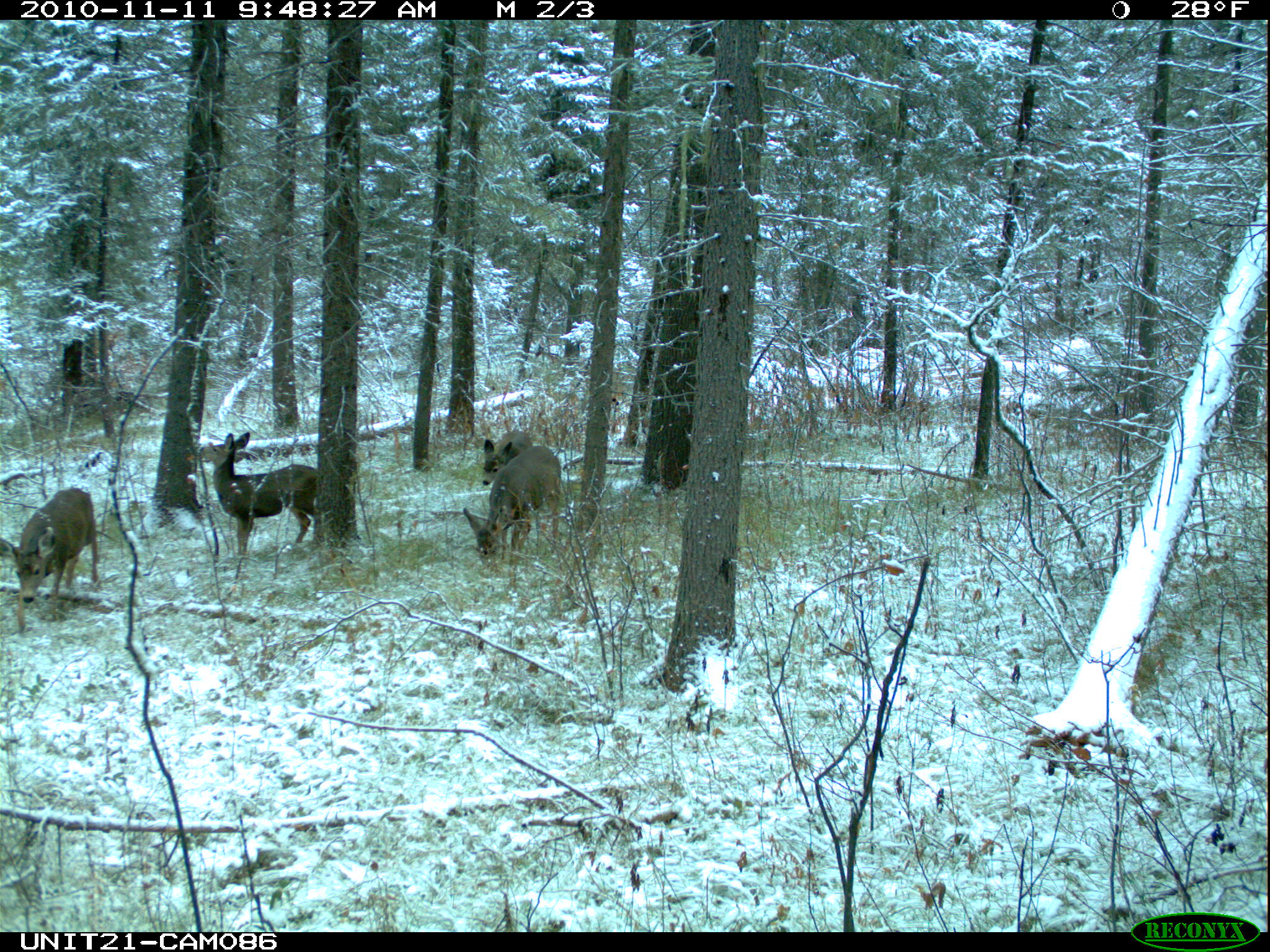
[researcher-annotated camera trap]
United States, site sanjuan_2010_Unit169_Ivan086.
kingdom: Animalia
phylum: Chordata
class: Mammalia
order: Artiodactyla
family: Cervidae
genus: Odocoileus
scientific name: Odocoileus hemionus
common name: mule deer